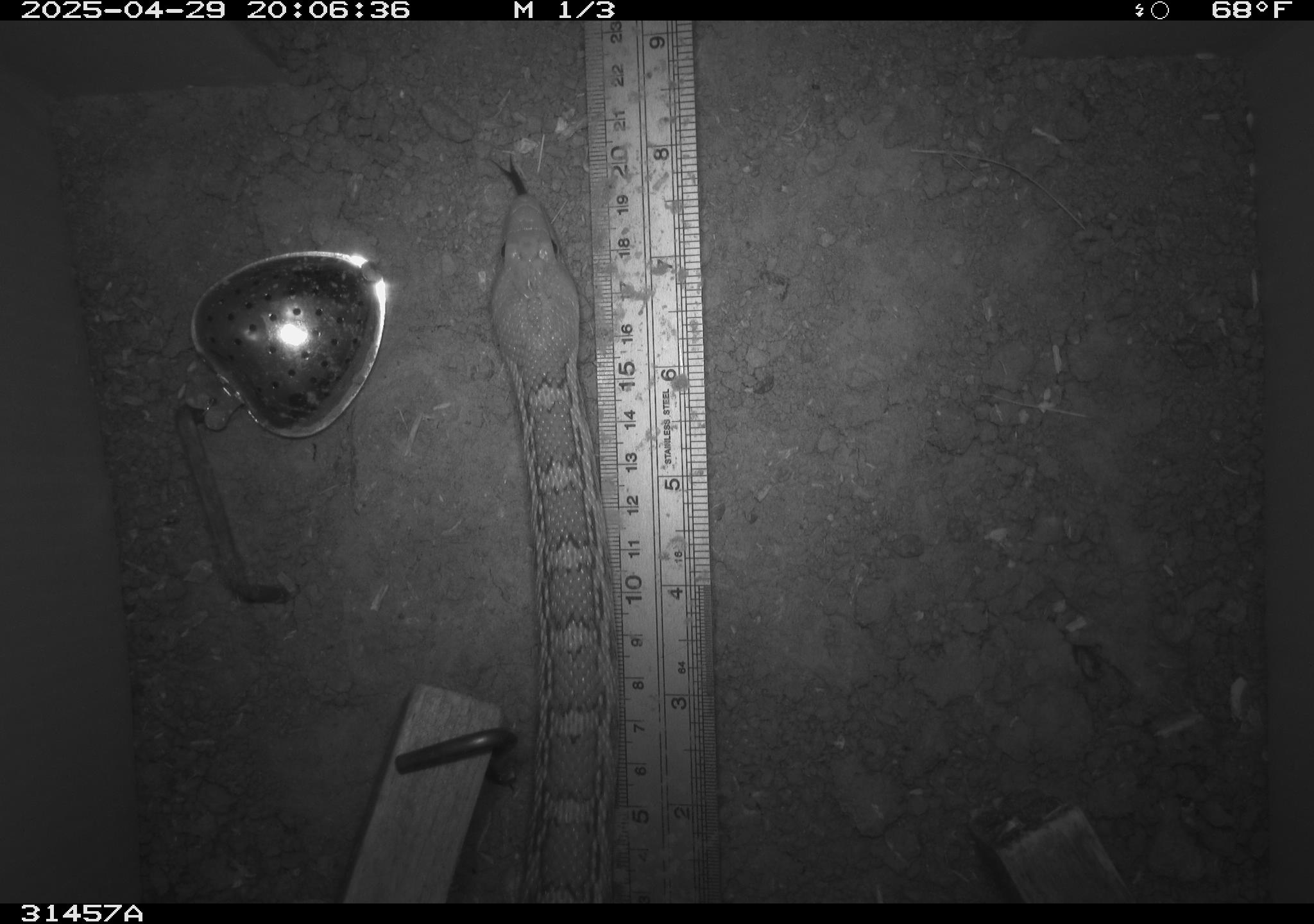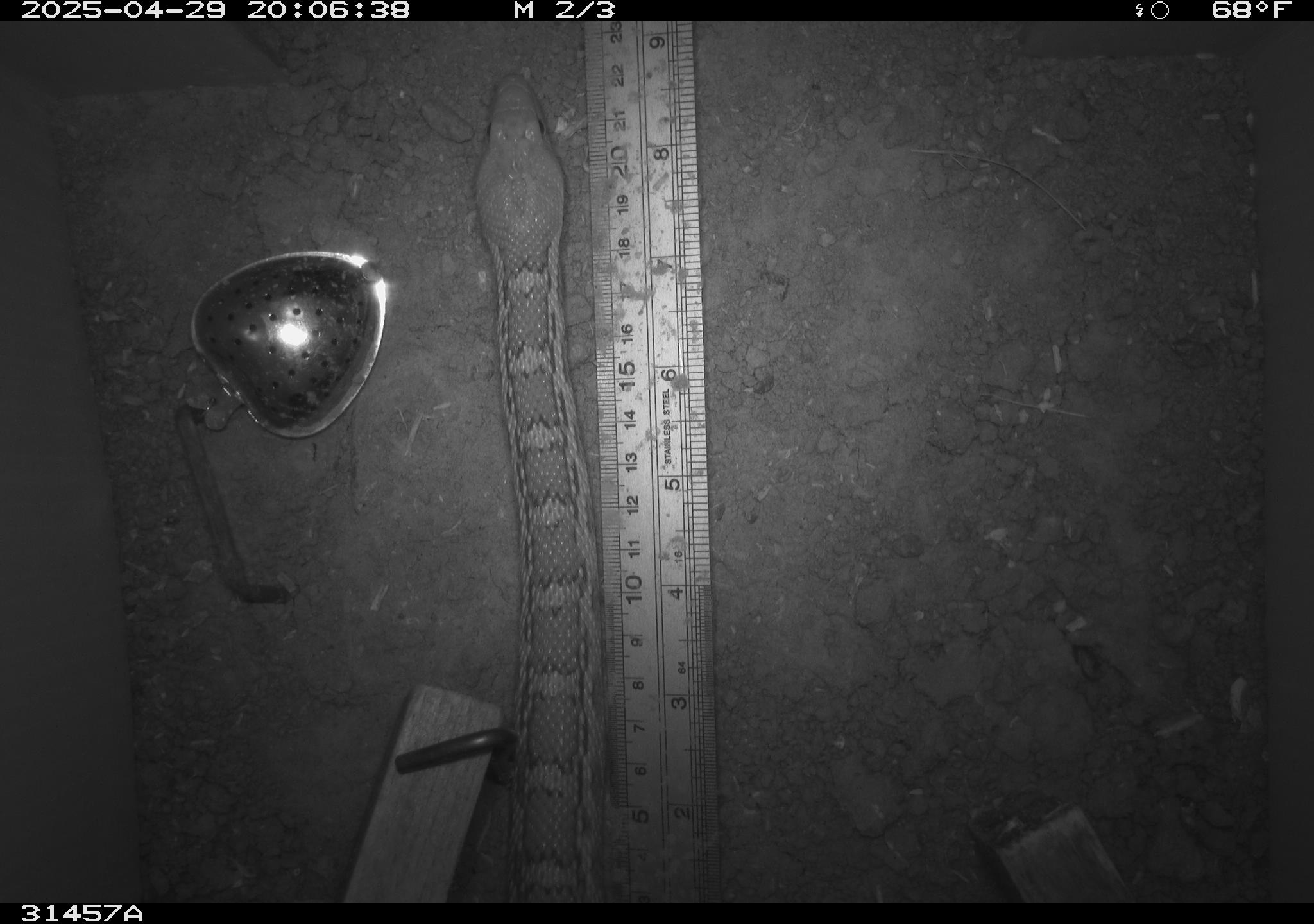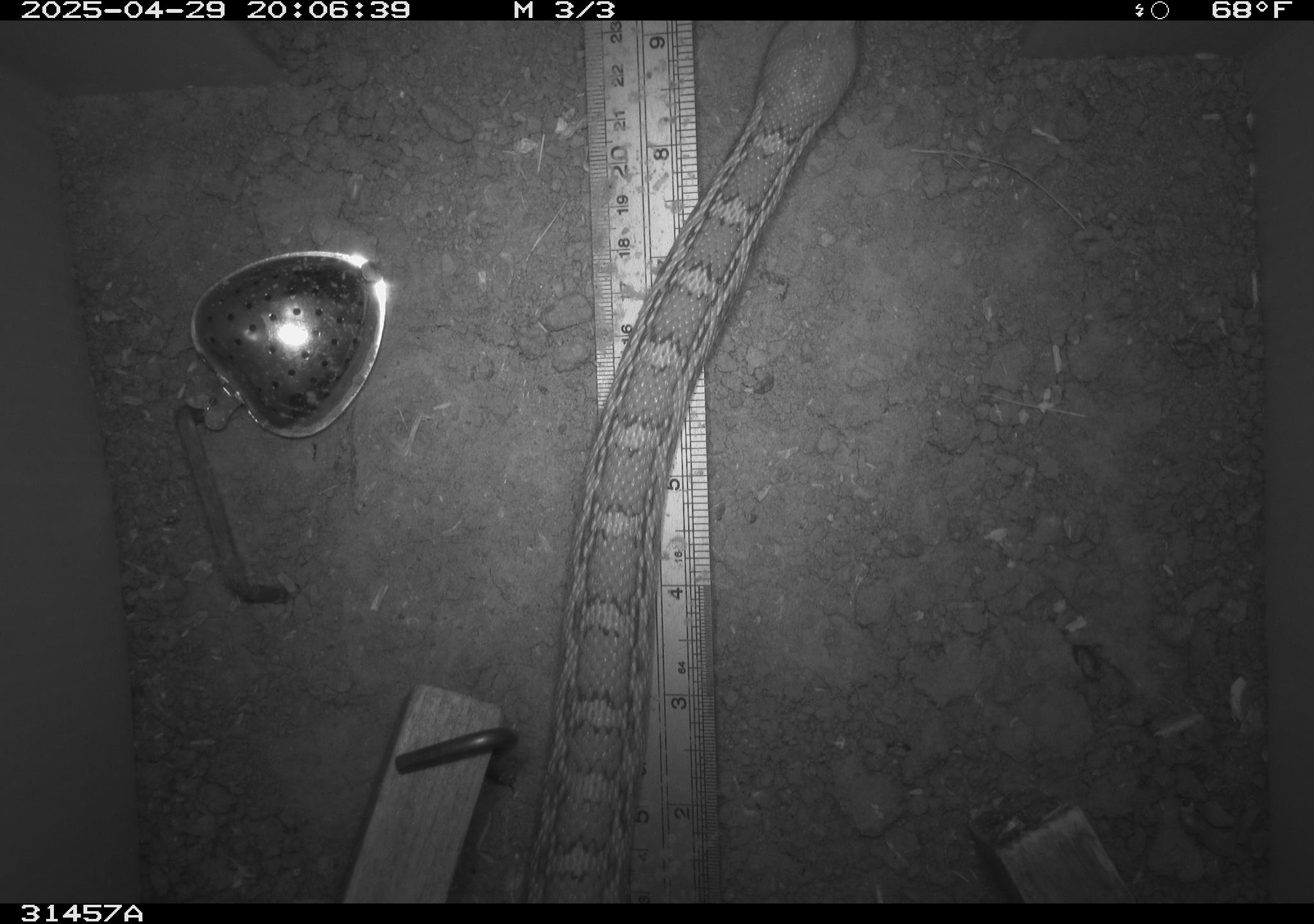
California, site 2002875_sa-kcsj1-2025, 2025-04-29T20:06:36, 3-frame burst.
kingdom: Animalia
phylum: Chordata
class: Reptilia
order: Squamata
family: Colubridae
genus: Pituophis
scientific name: Pituophis catenifer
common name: gophersnake